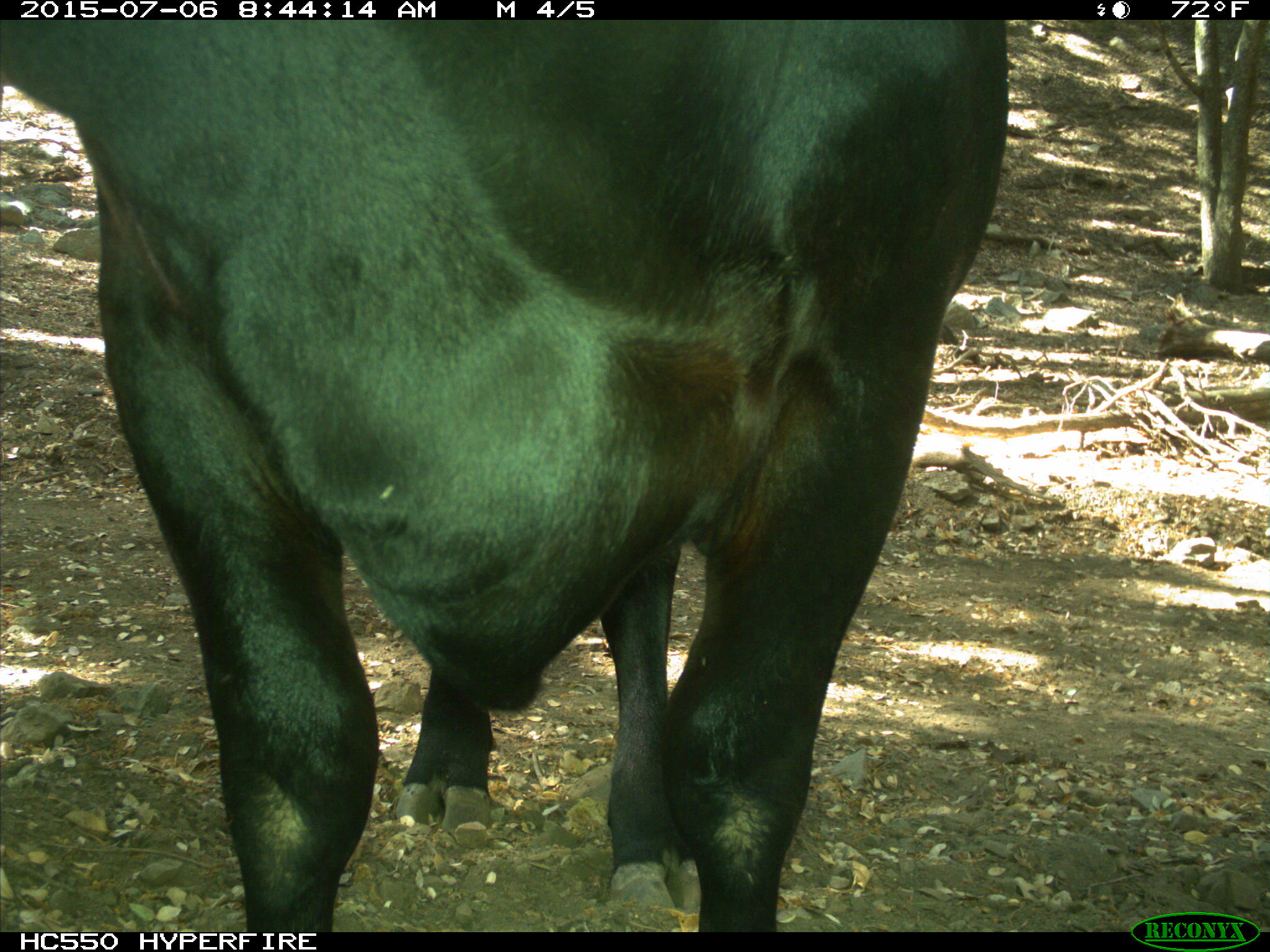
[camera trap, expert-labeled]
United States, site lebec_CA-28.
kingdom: Animalia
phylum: Chordata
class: Mammalia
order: Artiodactyla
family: Bovidae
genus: Bos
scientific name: Bos taurus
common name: domestic cow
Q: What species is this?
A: Bos taurus (domestic cow).